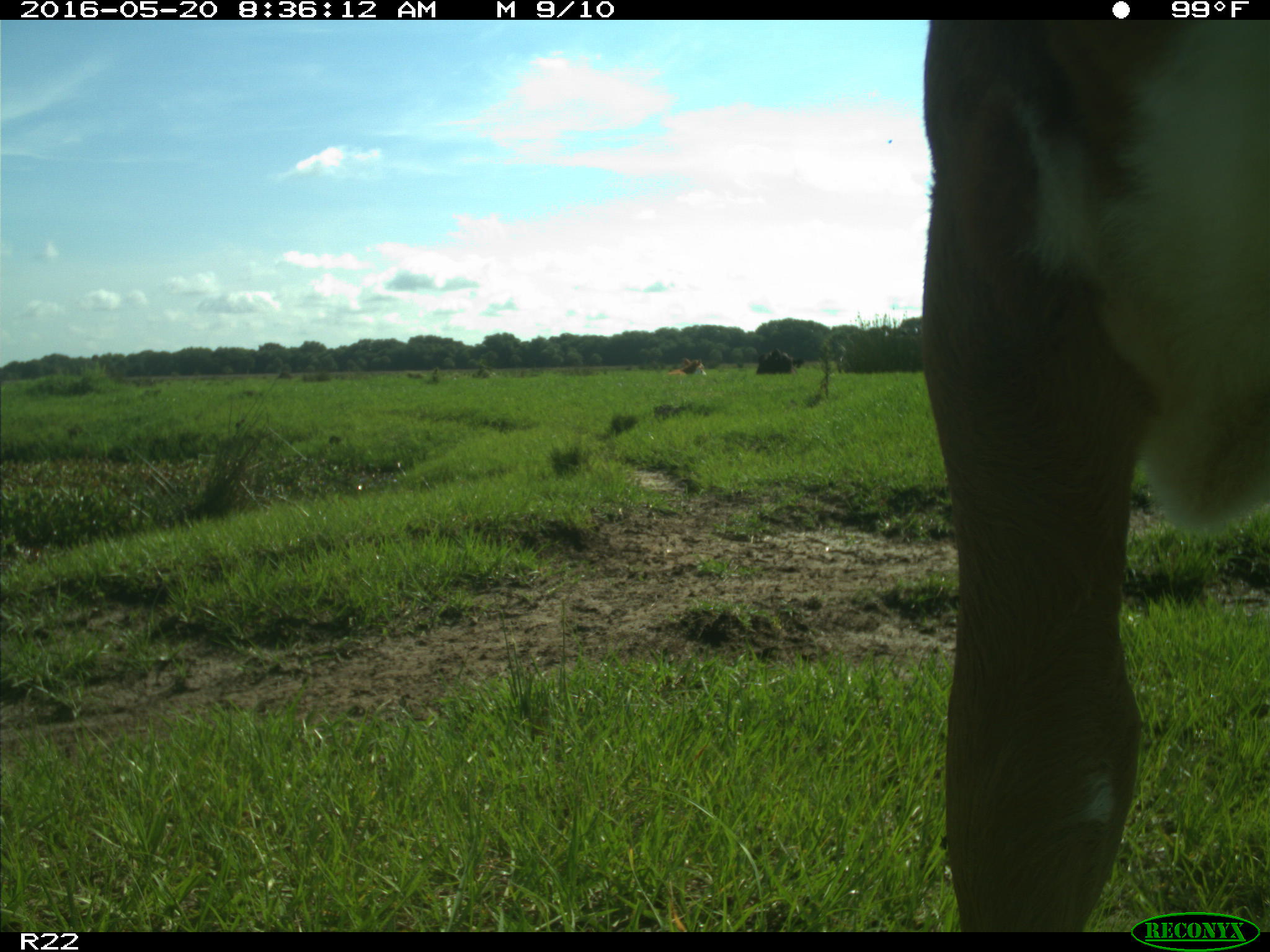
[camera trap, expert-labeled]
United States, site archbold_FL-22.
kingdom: Animalia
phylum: Chordata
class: Mammalia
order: Artiodactyla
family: Bovidae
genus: Bos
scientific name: Bos taurus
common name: domestic cow